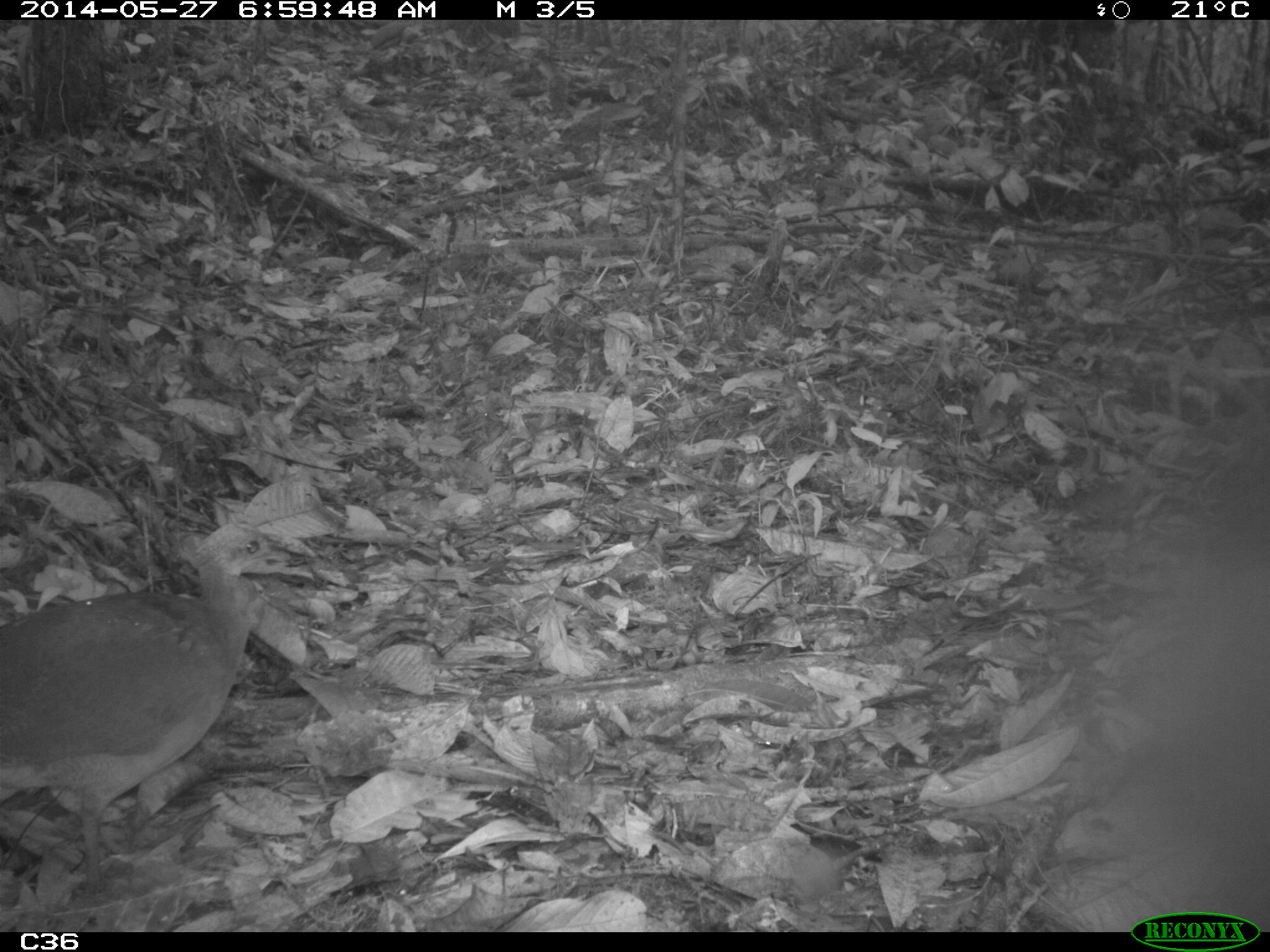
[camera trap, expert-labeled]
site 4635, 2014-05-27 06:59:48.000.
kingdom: Animalia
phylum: Chordata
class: Aves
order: Tinamiformes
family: Tinamidae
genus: Tinamus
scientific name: Tinamus major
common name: great tinamou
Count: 1.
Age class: adult.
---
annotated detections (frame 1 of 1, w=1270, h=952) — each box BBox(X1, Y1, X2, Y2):
tinamus major: BBox(0, 520, 288, 896)